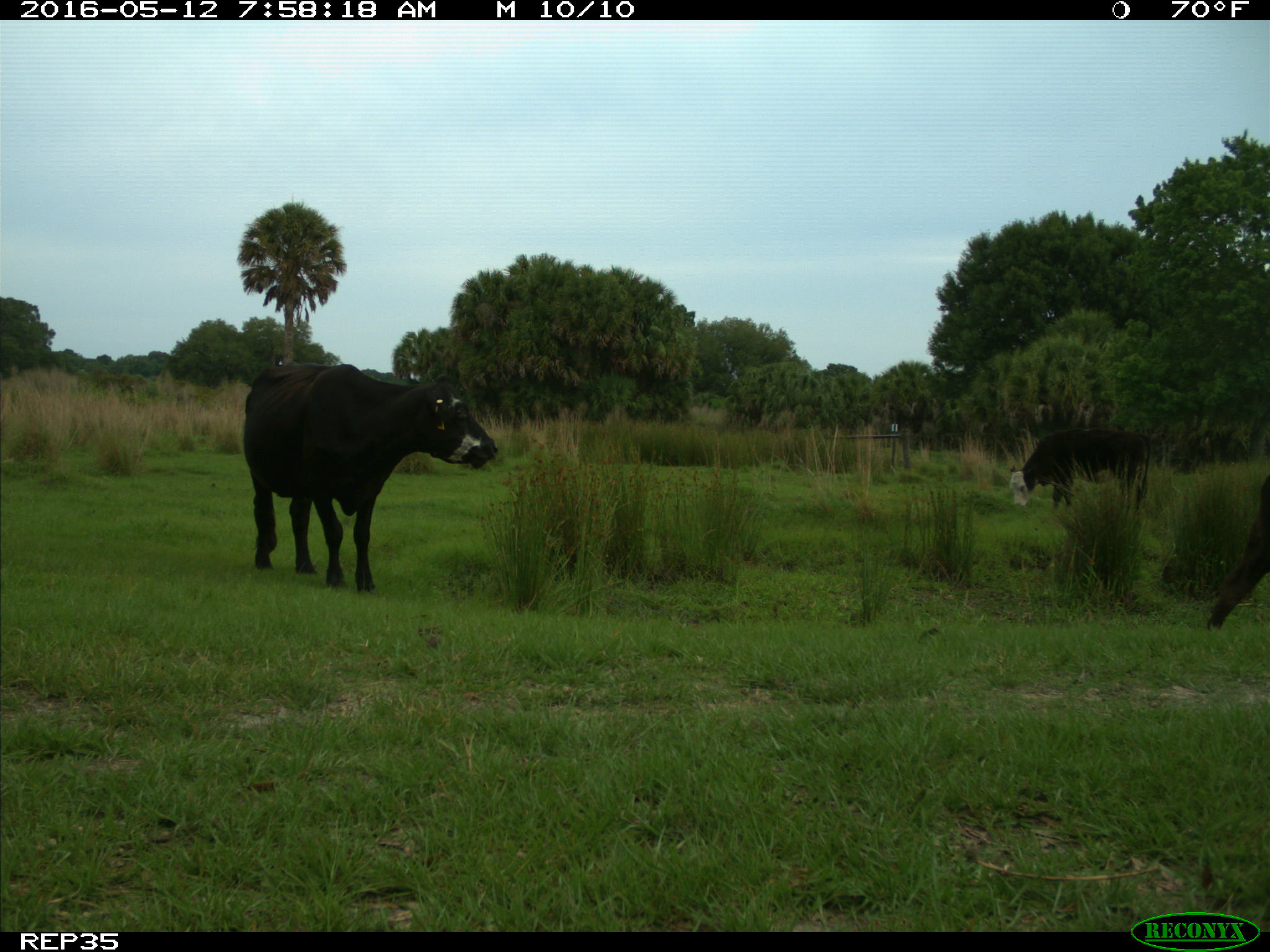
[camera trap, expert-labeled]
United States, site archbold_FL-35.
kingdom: Animalia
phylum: Chordata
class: Mammalia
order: Artiodactyla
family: Bovidae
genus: Bos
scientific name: Bos taurus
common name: domestic cow